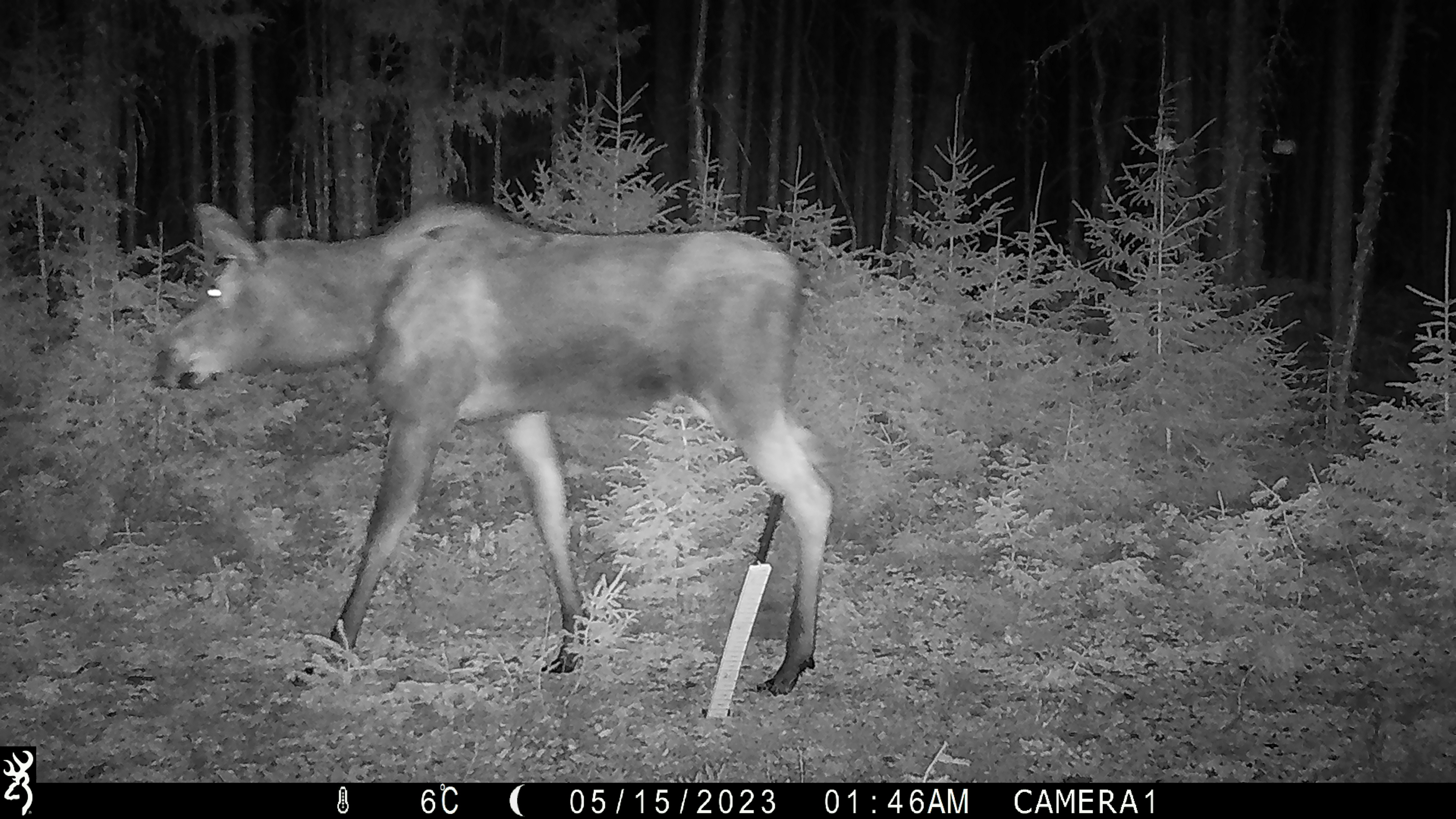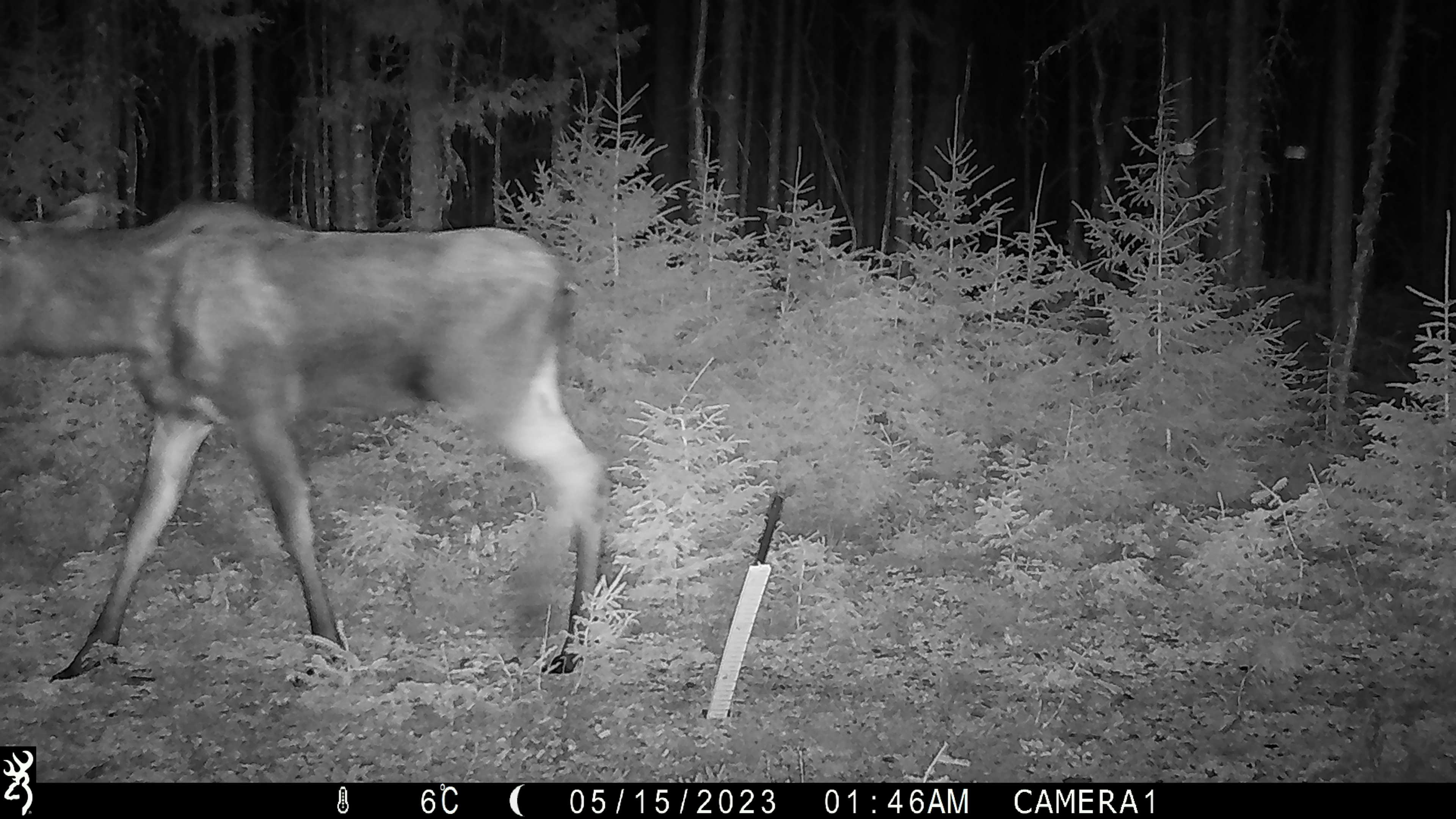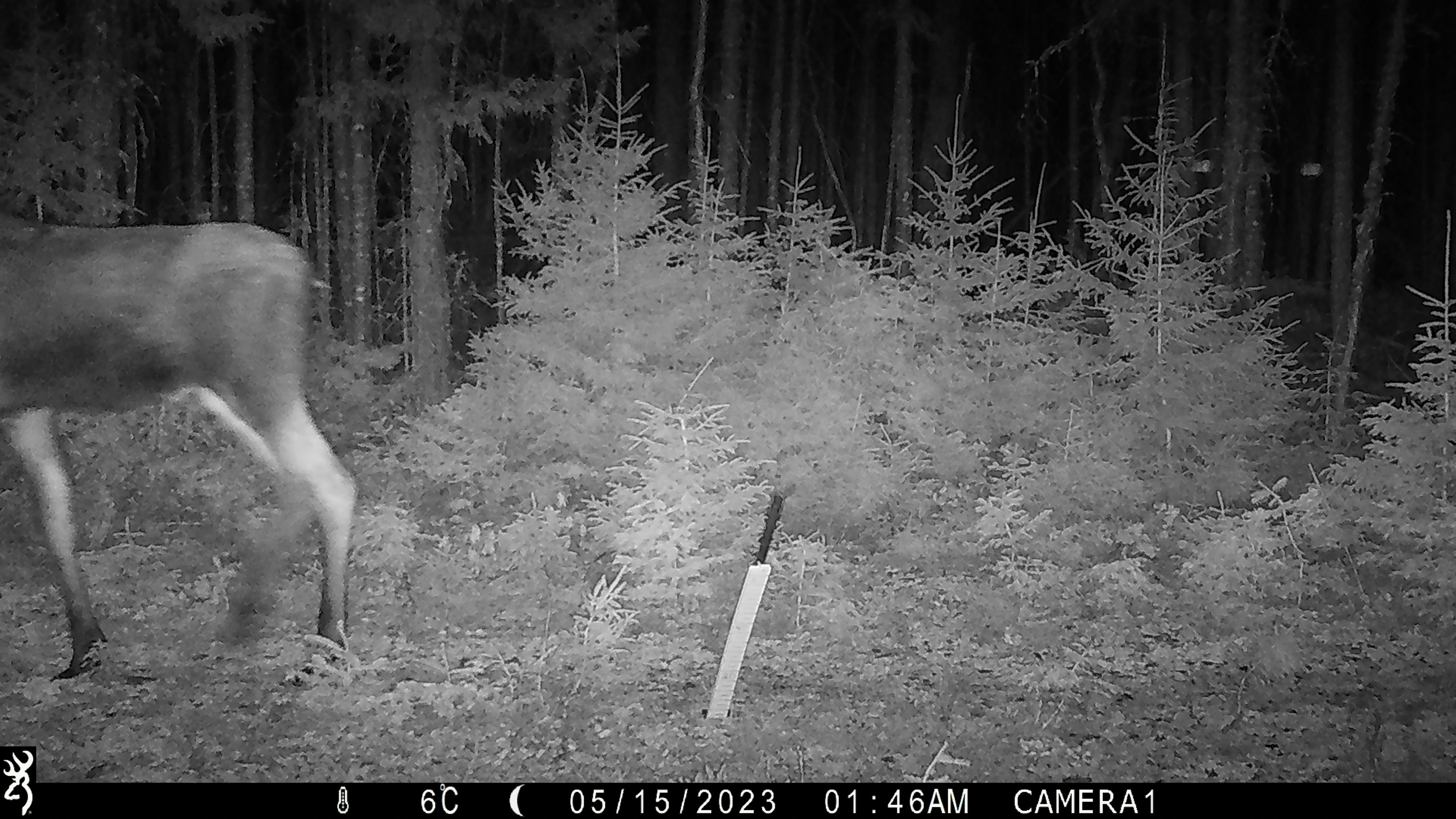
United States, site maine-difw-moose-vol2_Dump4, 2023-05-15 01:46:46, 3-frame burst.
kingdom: Animalia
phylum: Chordata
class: Mammalia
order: Artiodactyla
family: Cervidae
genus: Alces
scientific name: Alces alces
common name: moose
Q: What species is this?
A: Moose (Alces alces).